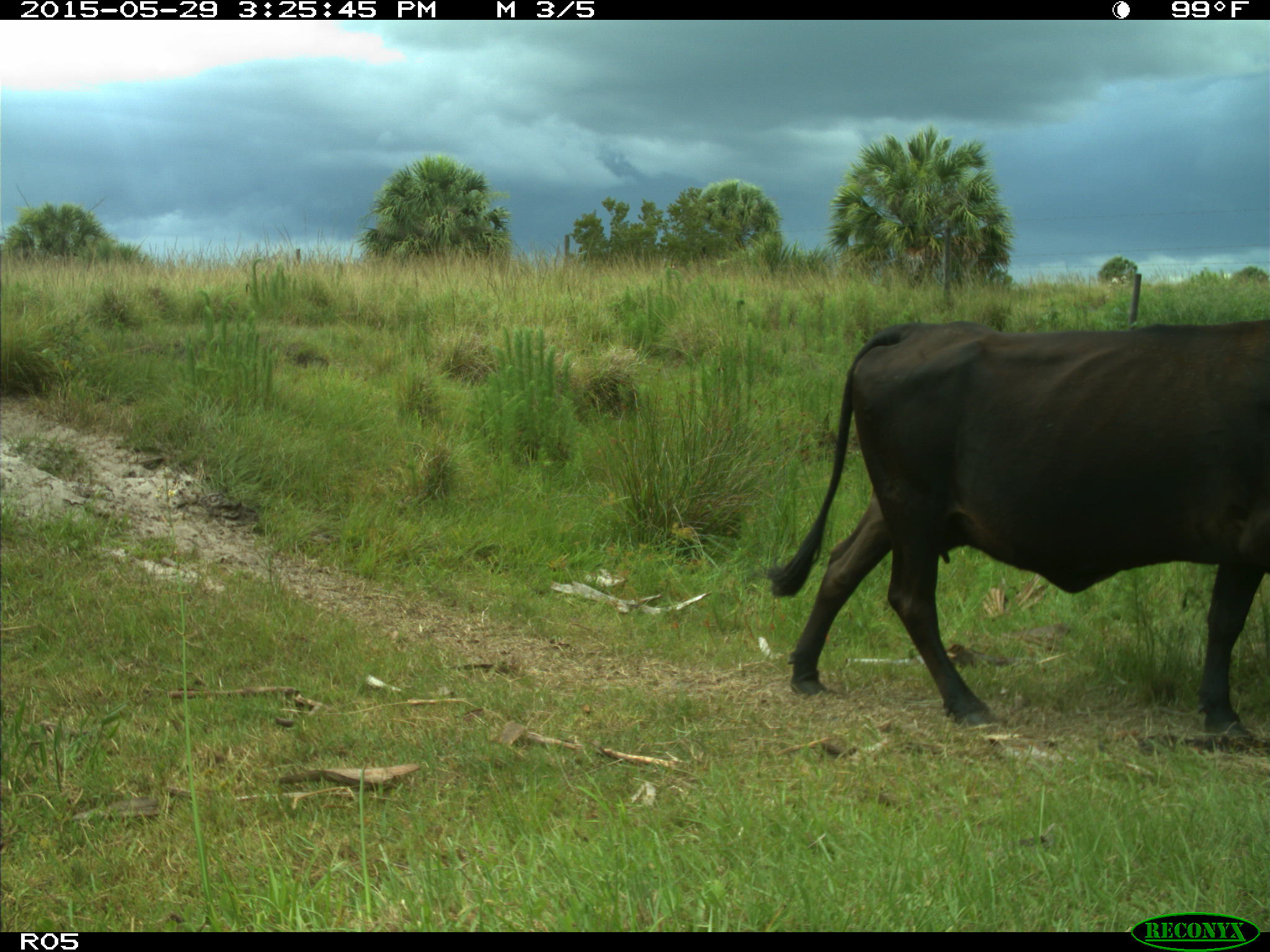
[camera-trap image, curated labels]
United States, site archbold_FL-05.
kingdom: Animalia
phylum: Chordata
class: Mammalia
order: Artiodactyla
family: Bovidae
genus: Bos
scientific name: Bos taurus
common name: domestic cow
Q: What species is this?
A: Bos taurus (domestic cow).